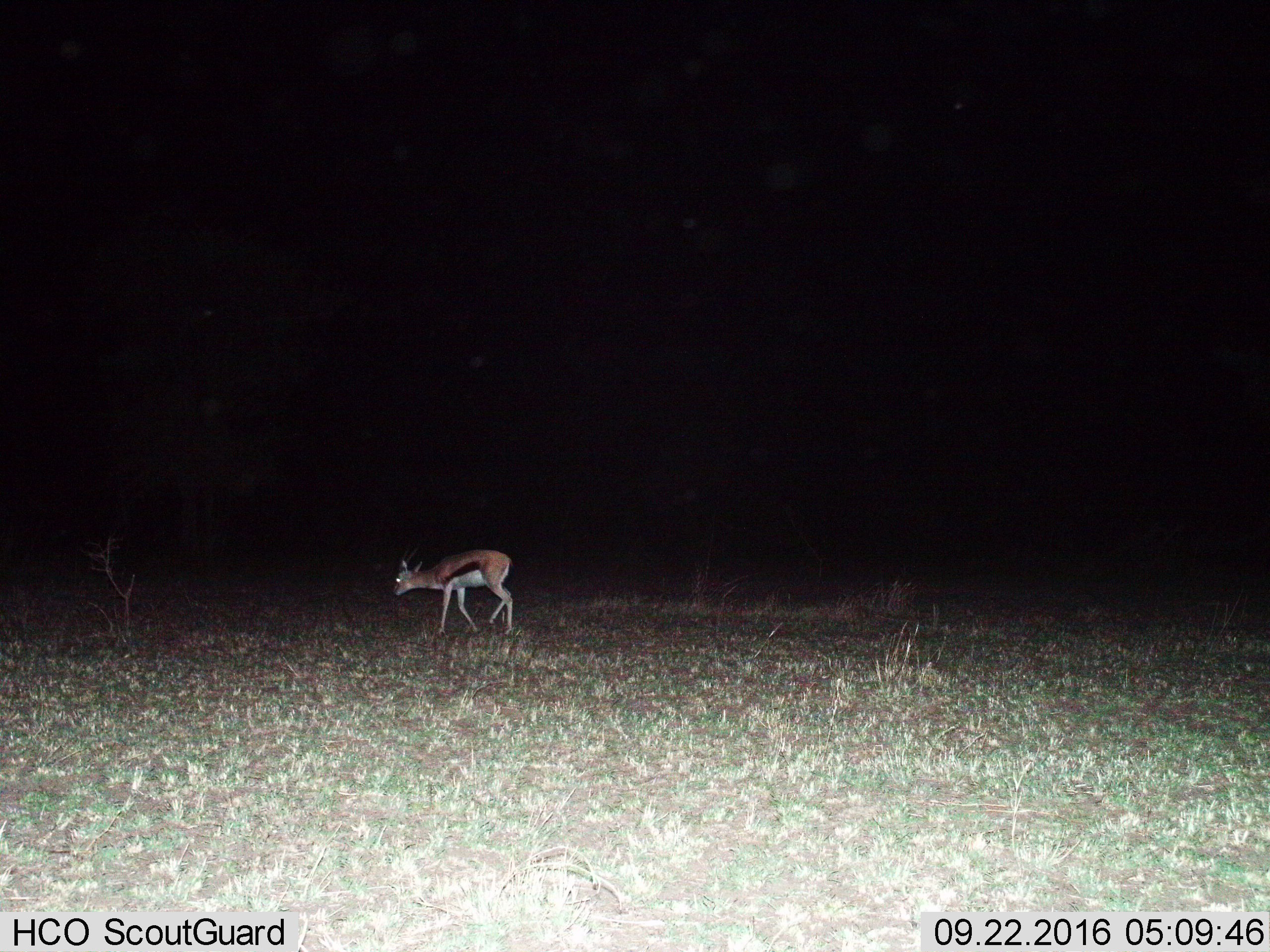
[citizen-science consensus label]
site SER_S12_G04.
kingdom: Animalia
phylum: Chordata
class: Mammalia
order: Artiodactyla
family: Bovidae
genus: Eudorcas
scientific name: Eudorcas thomsonii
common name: thomson's gazelle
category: gazellethomsons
Gazellethomsons (thomson's gazelle) (Eudorcas thomsonii), count 1. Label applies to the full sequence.